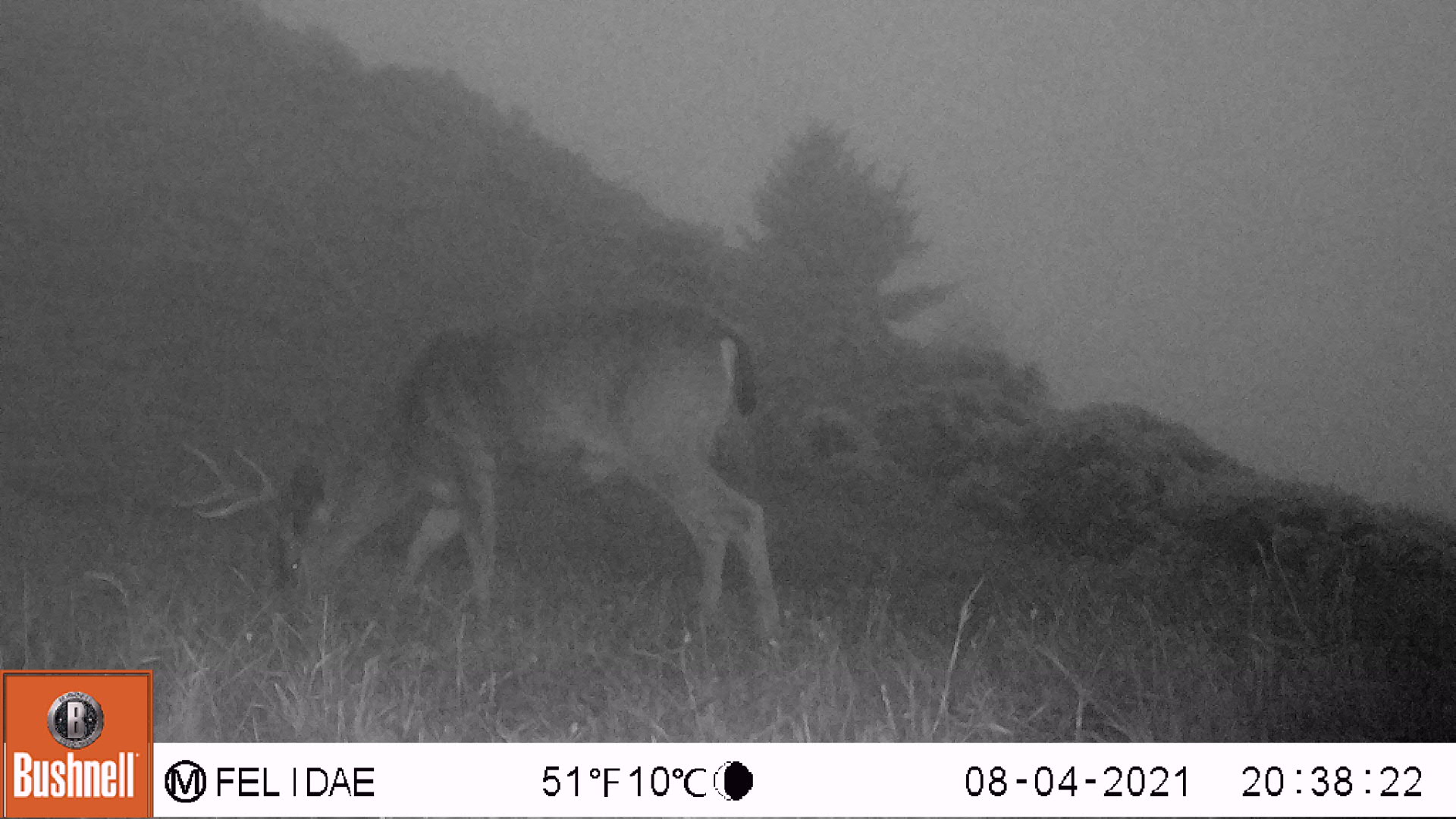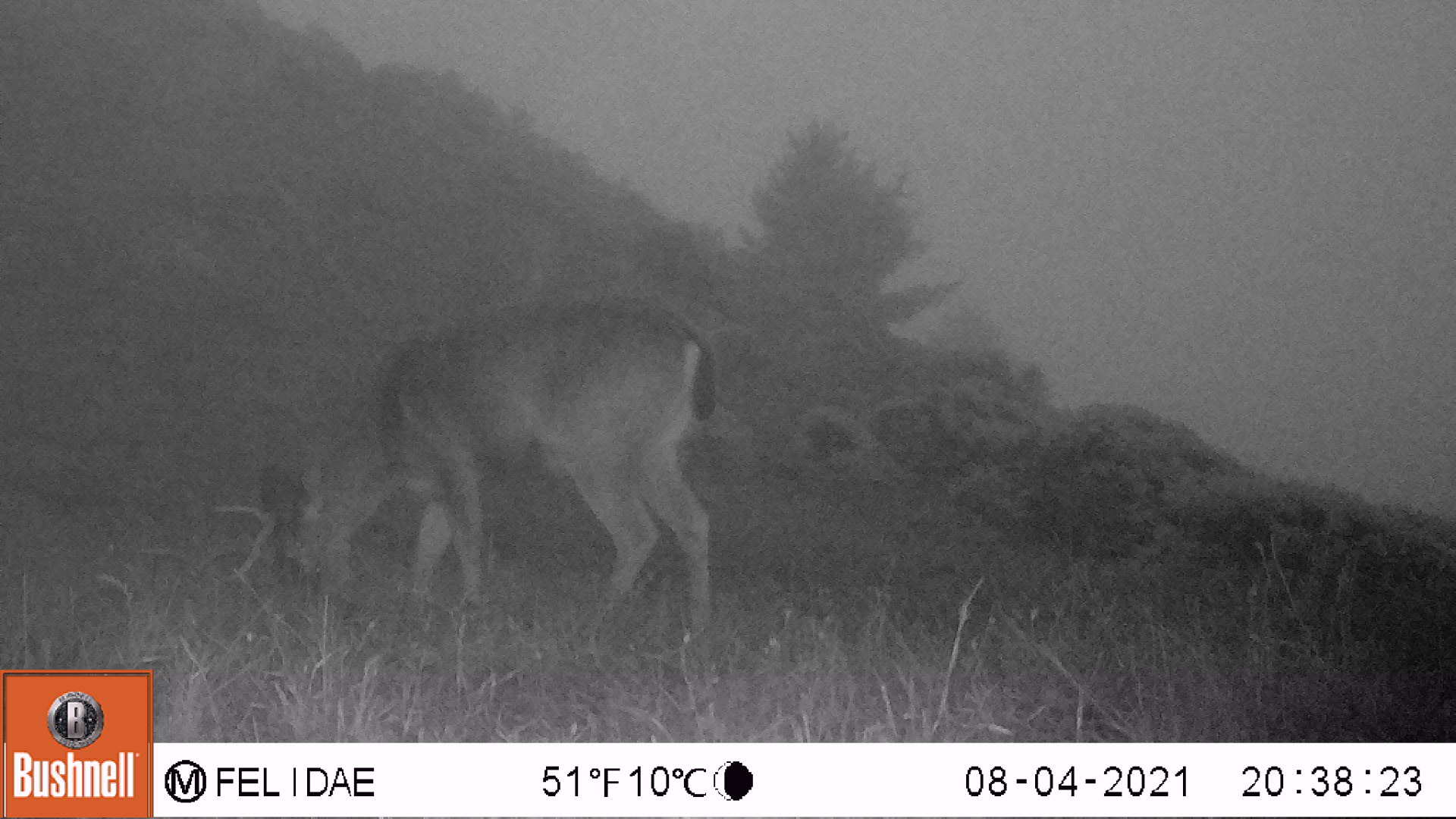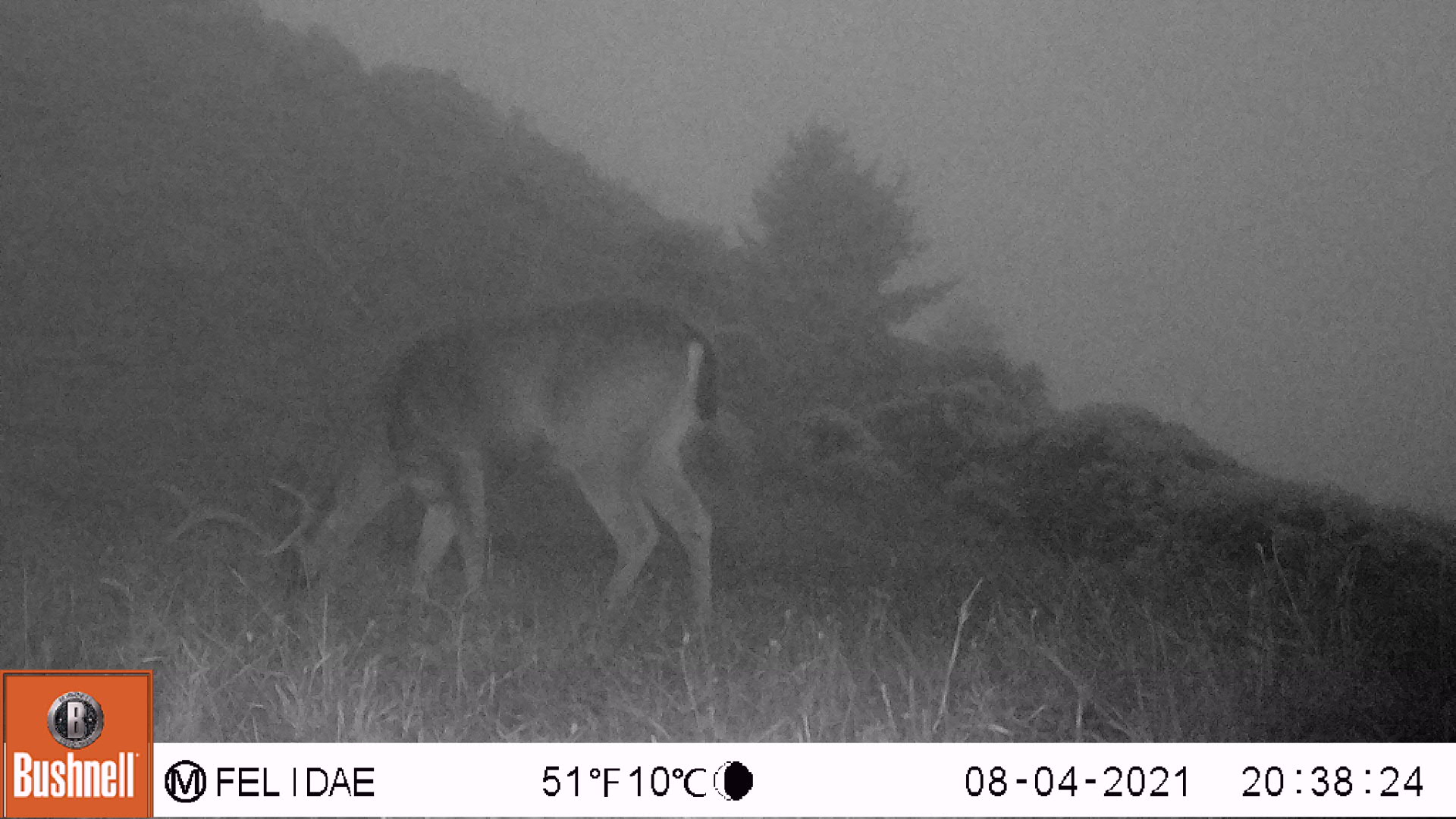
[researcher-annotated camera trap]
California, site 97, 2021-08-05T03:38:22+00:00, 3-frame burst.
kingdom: Animalia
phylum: Chordata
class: Mammalia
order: Artiodactyla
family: Cervidae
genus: Odocoileus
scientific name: Odocoileus hemionus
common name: mule deer